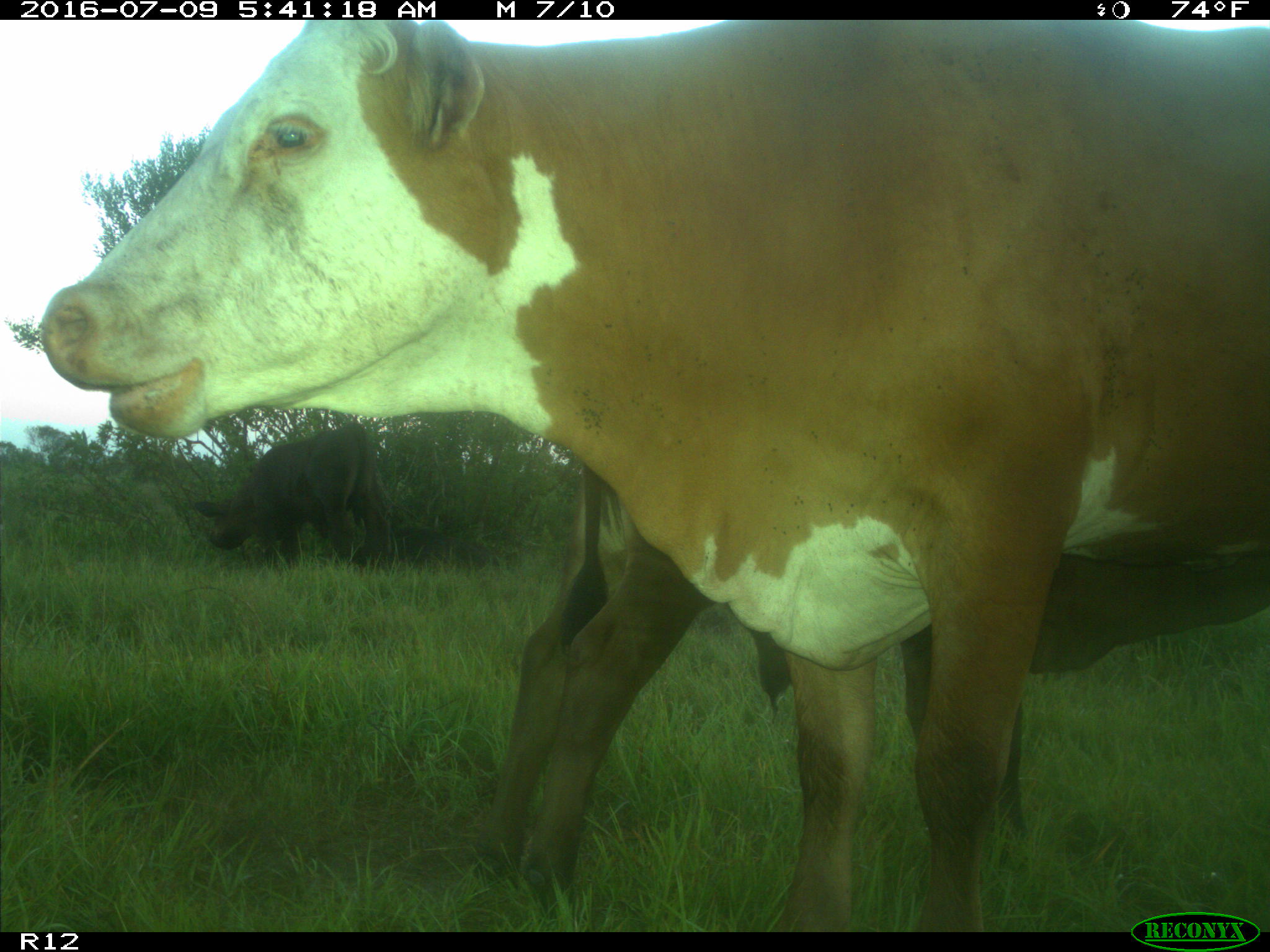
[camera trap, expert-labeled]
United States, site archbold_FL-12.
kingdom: Animalia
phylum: Chordata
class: Mammalia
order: Artiodactyla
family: Bovidae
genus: Bos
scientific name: Bos taurus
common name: domestic cow